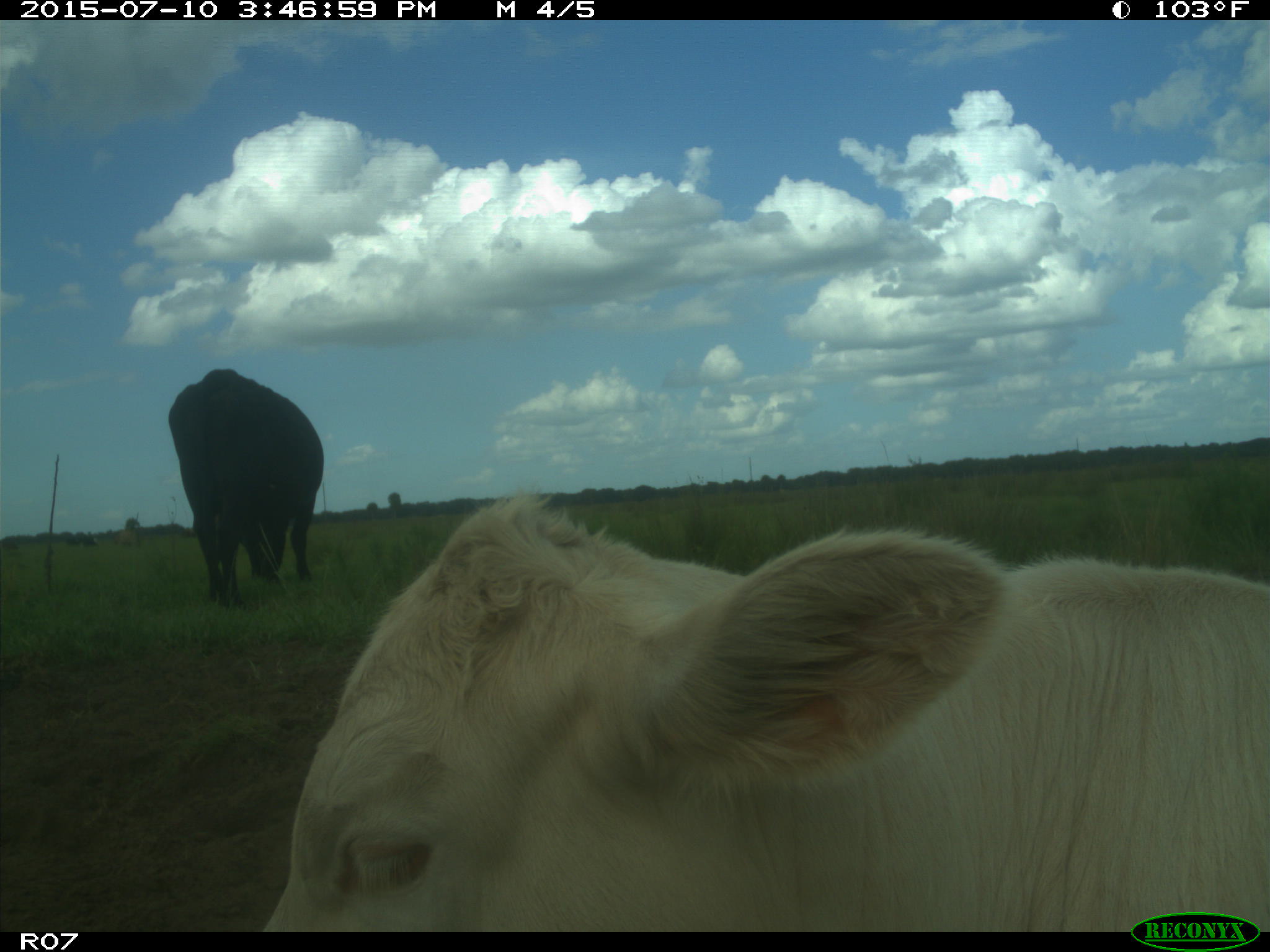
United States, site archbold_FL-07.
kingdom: Animalia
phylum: Chordata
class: Mammalia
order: Artiodactyla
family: Bovidae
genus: Bos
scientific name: Bos taurus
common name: domestic cow